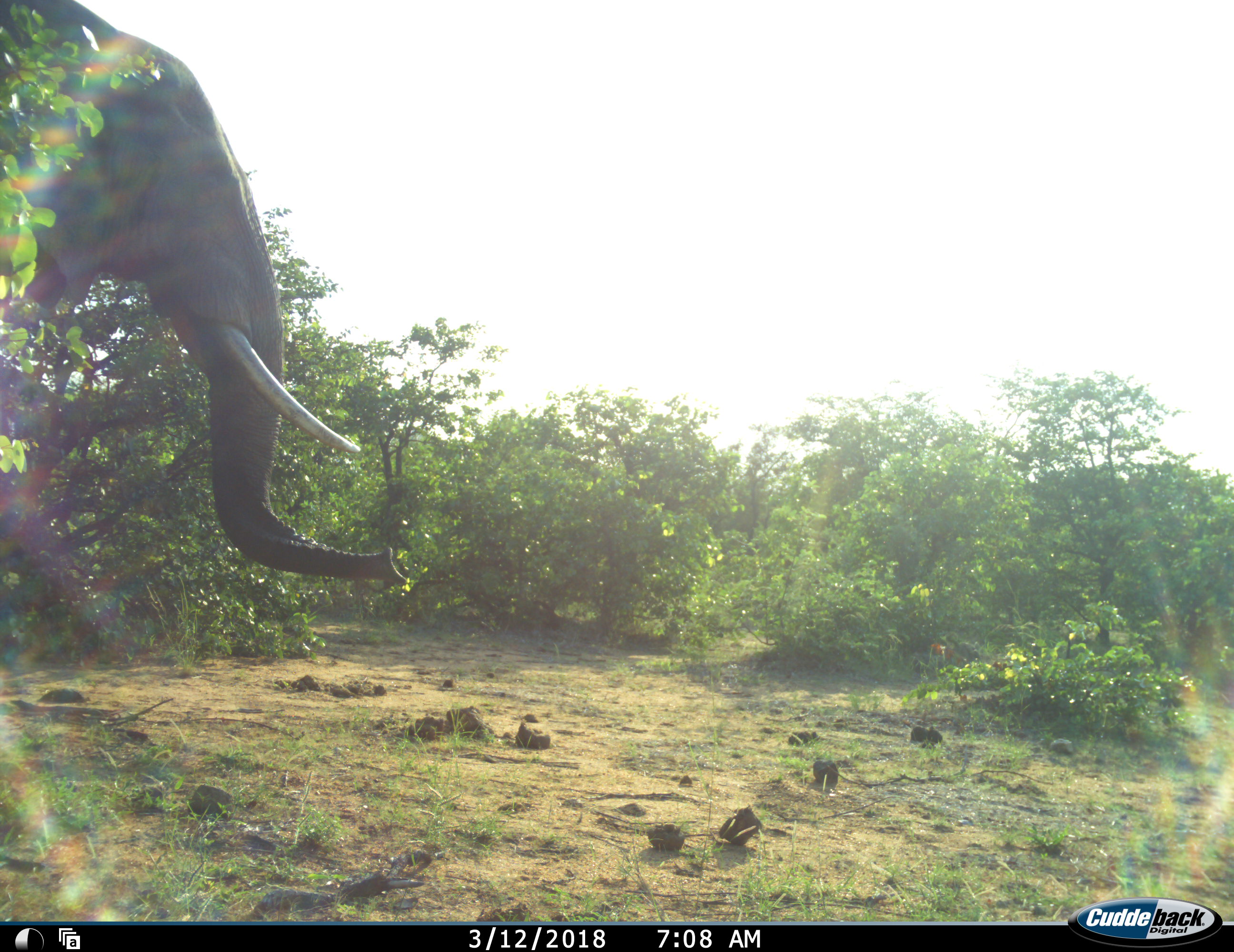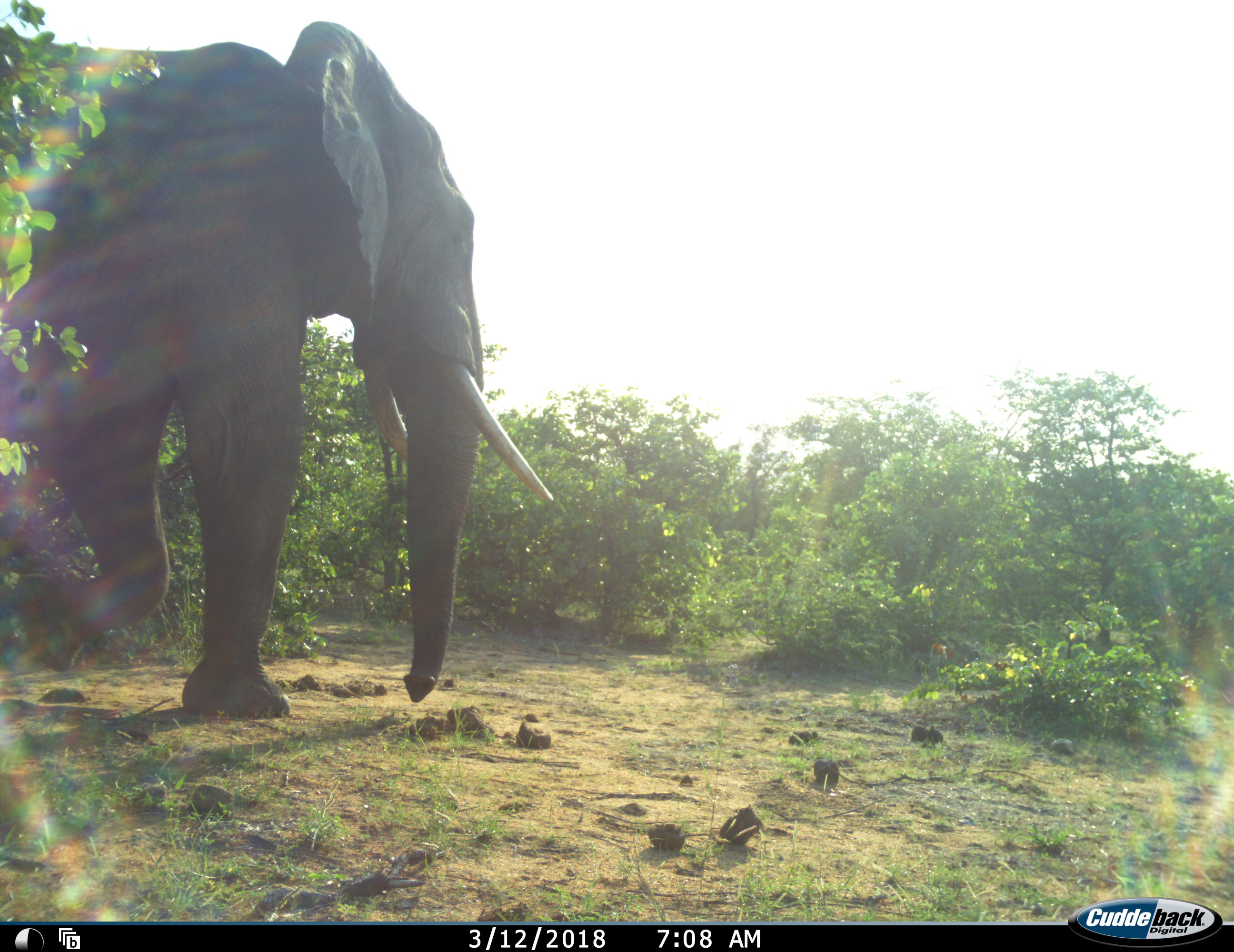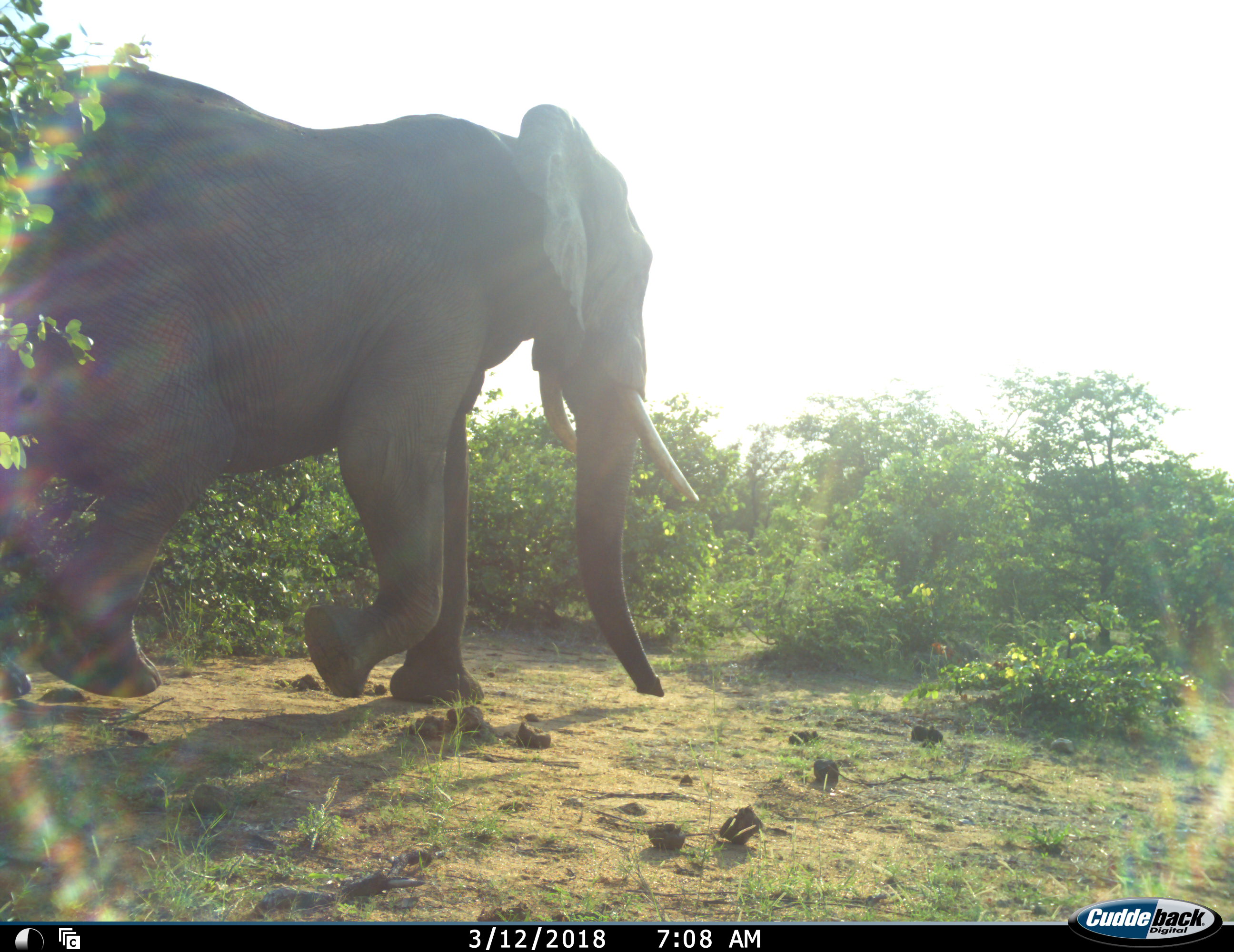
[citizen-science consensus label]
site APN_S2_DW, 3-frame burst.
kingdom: Animalia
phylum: Chordata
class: Mammalia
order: Proboscidea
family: Elephantidae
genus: Loxodonta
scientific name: Loxodonta africana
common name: african bush elephant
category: elephant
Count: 1.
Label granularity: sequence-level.